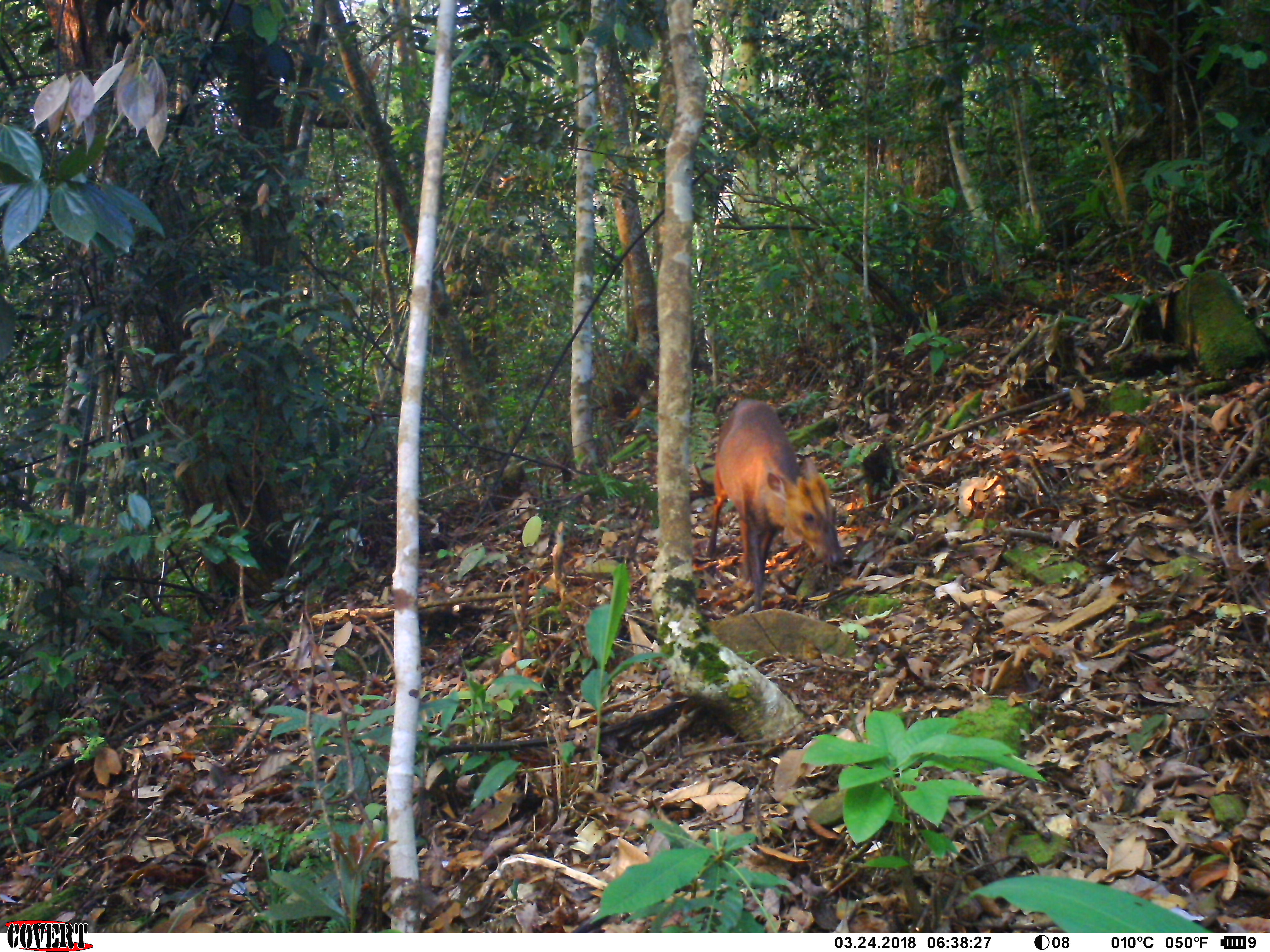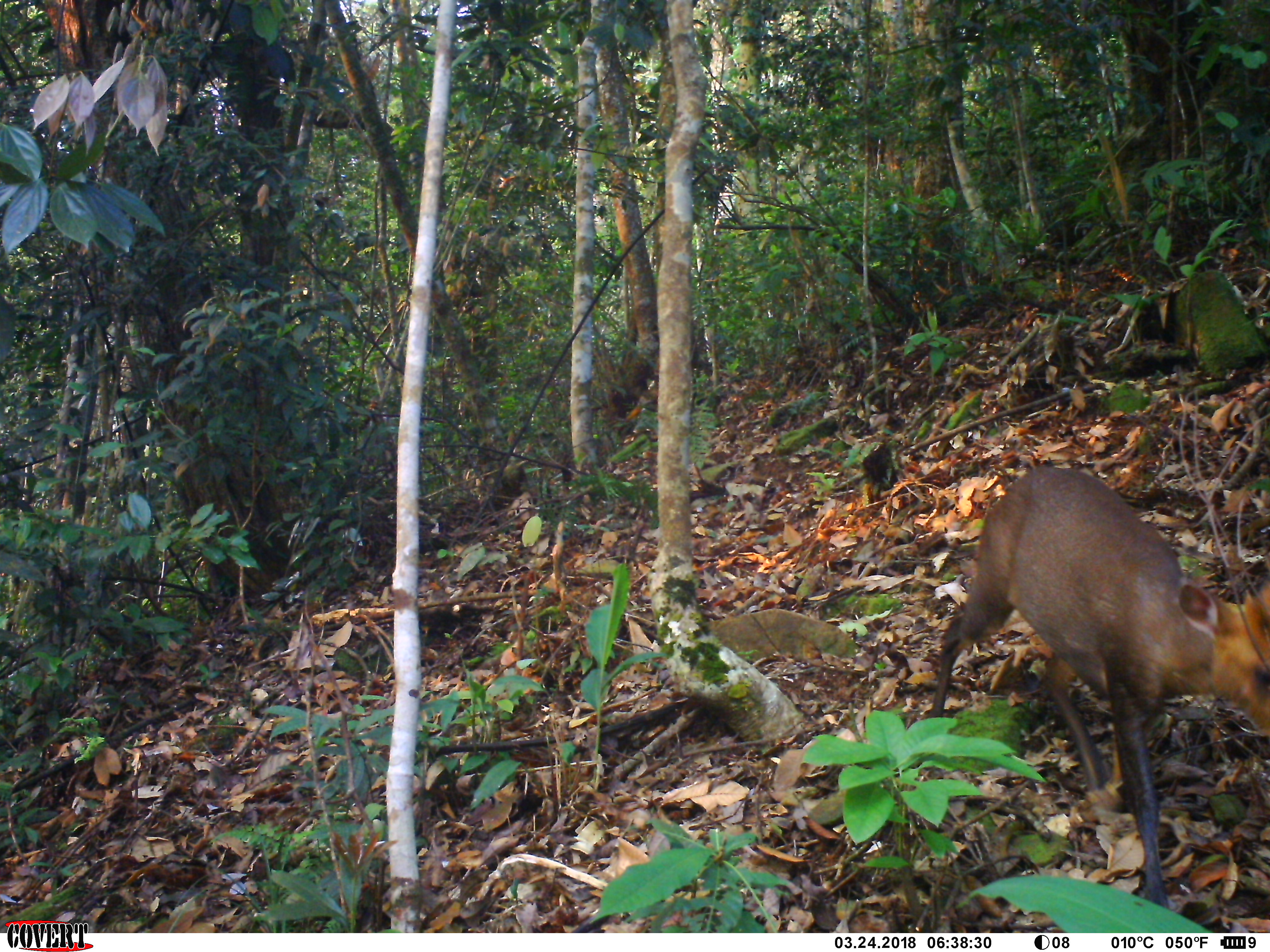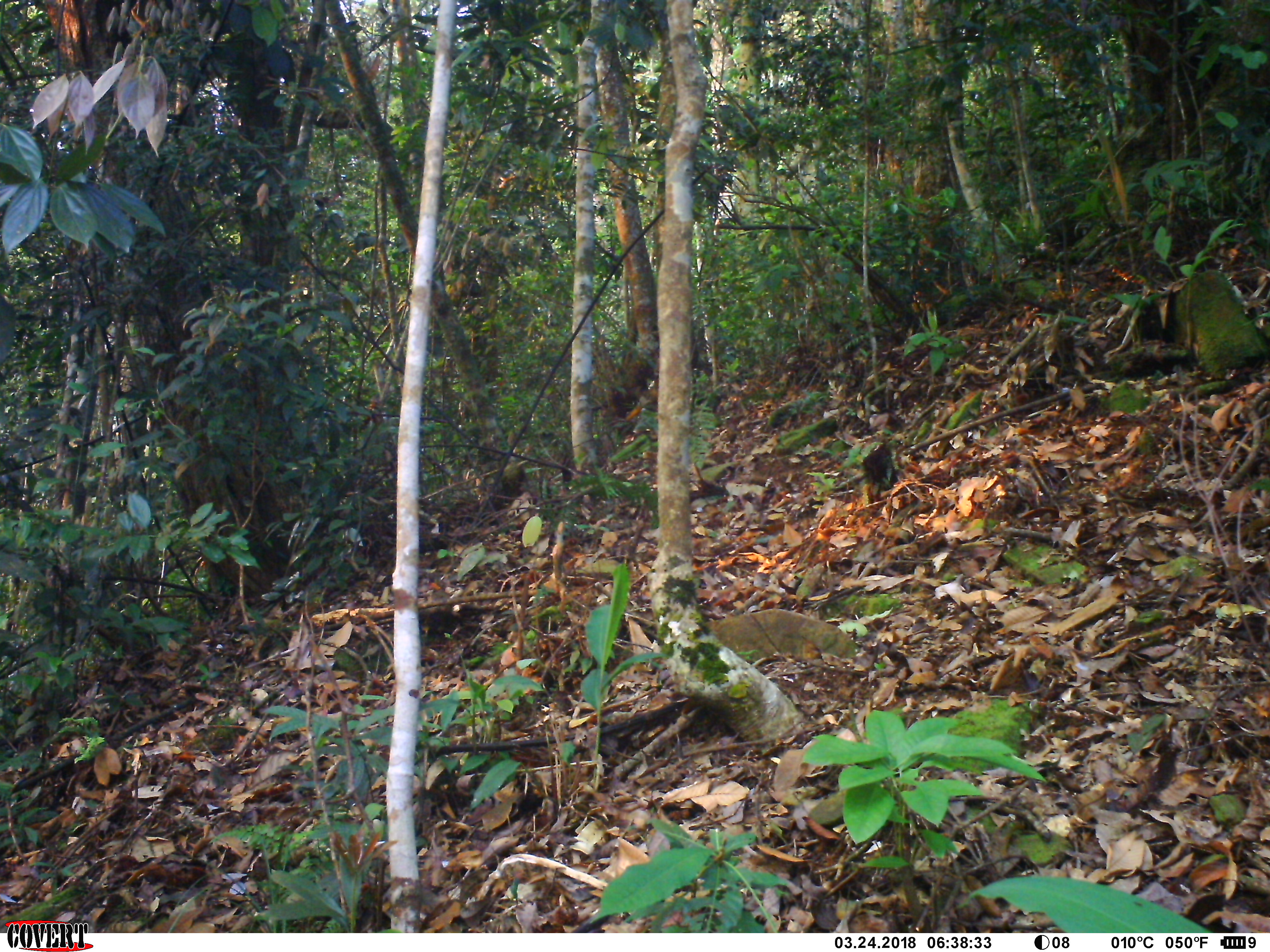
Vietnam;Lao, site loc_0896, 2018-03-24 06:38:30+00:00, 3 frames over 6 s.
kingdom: Animalia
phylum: Chordata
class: Mammalia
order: Artiodactyla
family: Cervidae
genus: Muntiacus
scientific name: Muntiacus rooseveltorum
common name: roosevelt's muntjac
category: roosevelts muntjac group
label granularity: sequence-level